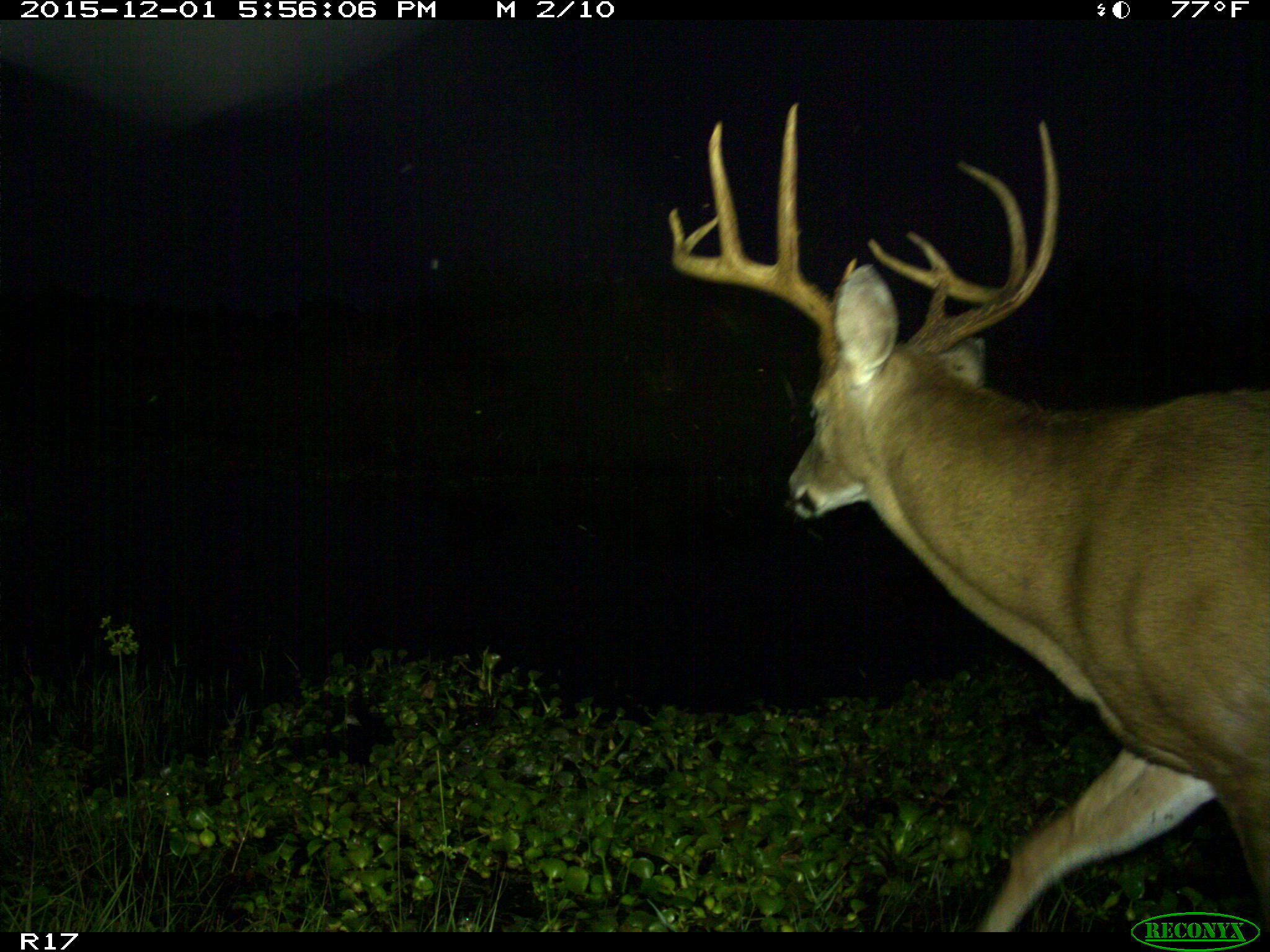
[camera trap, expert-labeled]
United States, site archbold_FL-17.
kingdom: Animalia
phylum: Chordata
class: Mammalia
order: Artiodactyla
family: Cervidae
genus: Odocoileus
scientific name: Odocoileus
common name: deer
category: unidentified deer